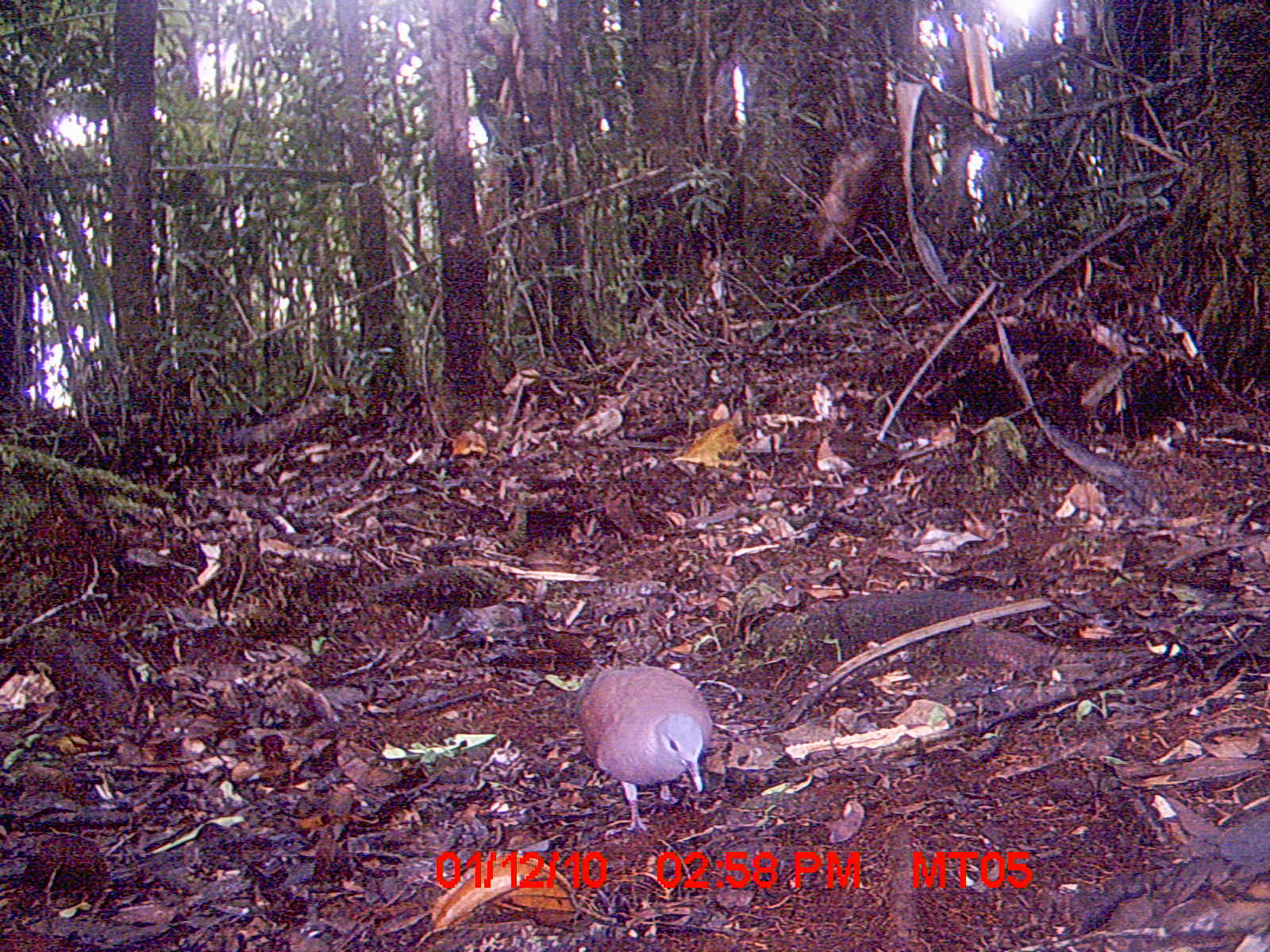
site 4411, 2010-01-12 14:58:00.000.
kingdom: Animalia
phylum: Chordata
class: Aves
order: Columbiformes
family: Columbidae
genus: Streptopelia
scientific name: Streptopelia picturata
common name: malagasy turtle dove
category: nesoenas picturata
Nesoenas picturata (malagasy turtle dove) (Streptopelia picturata), count 1.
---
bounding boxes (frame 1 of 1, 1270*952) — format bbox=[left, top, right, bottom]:
nesoenas picturata: bbox=[576, 663, 714, 830]